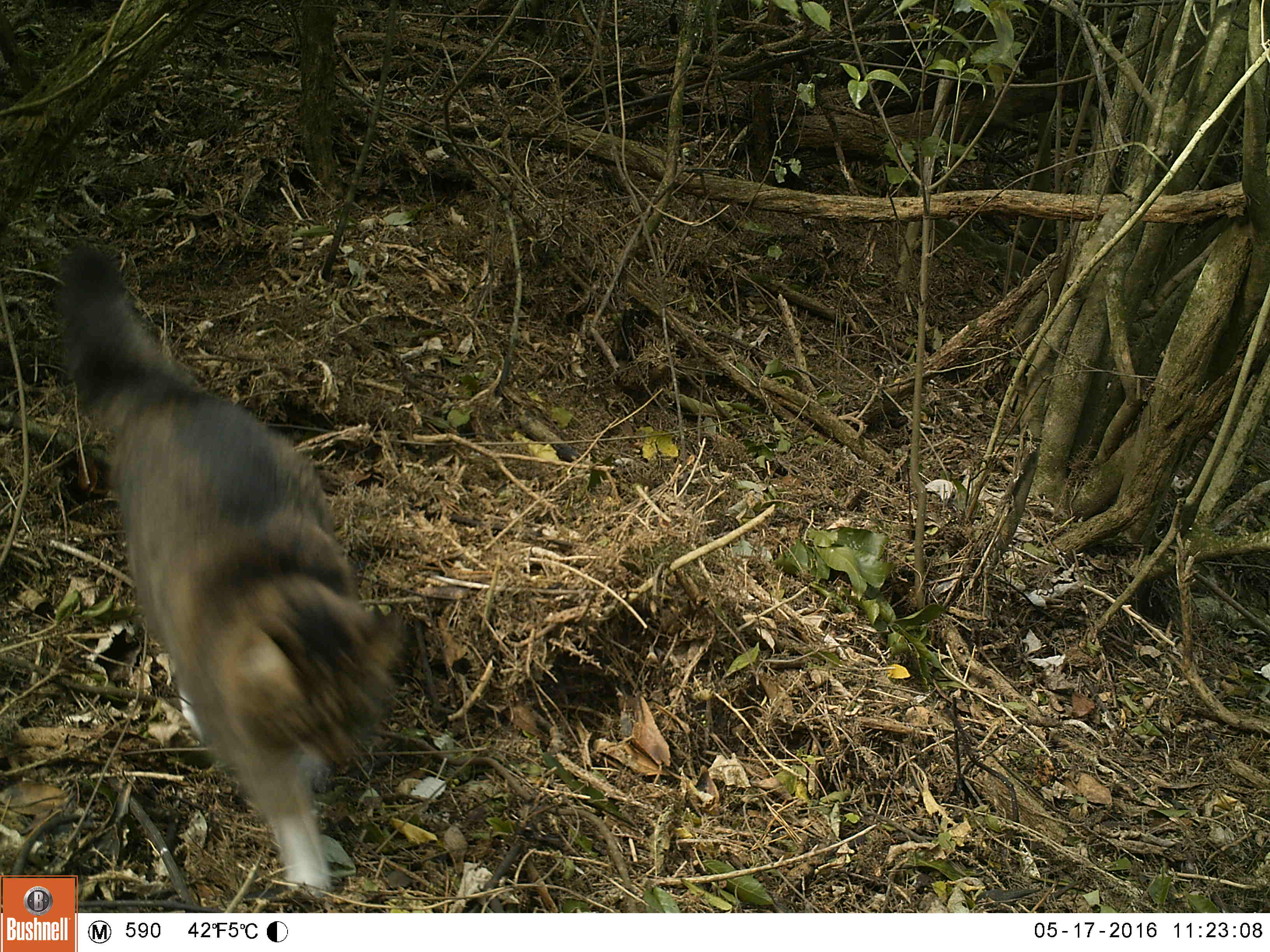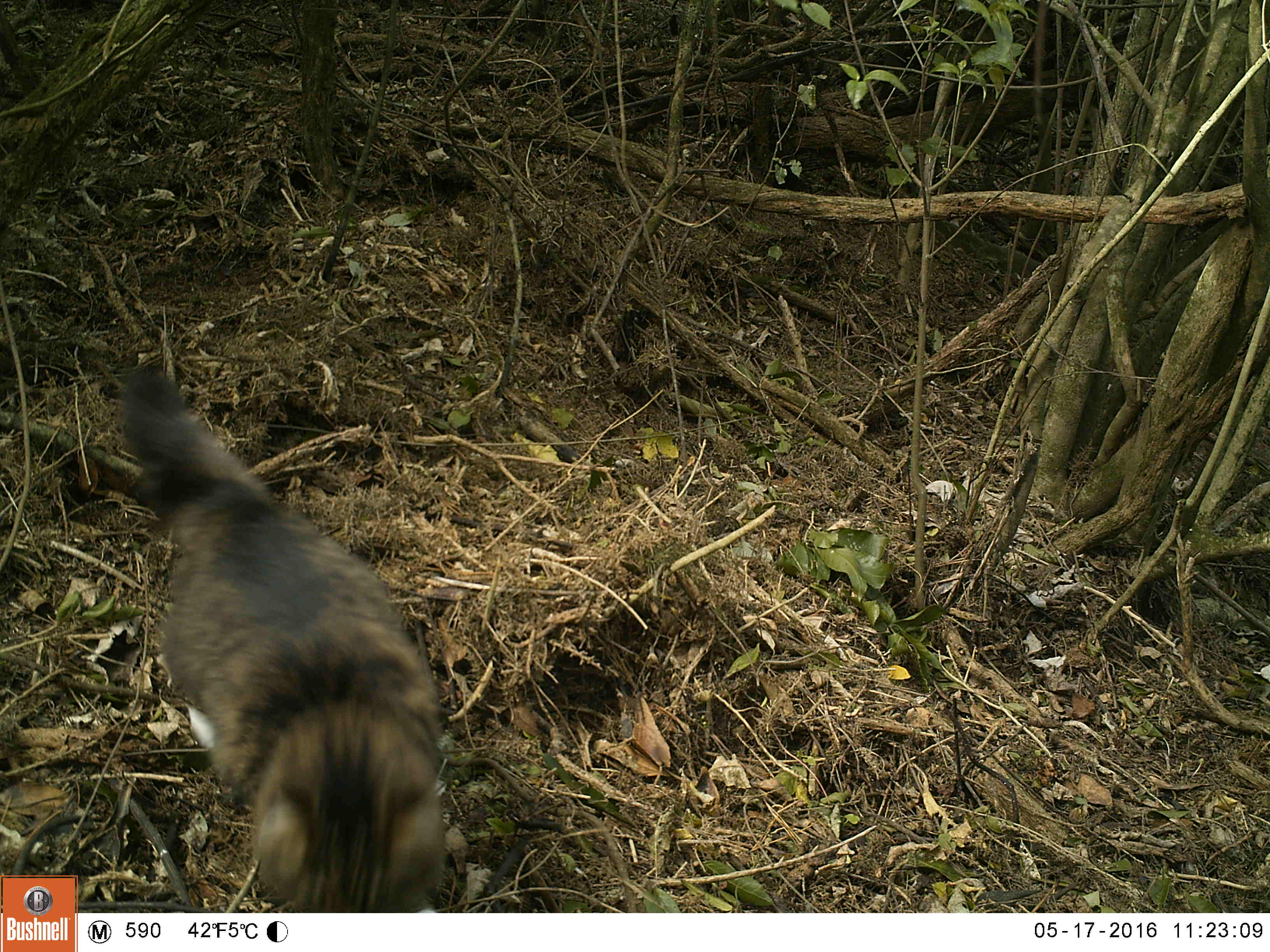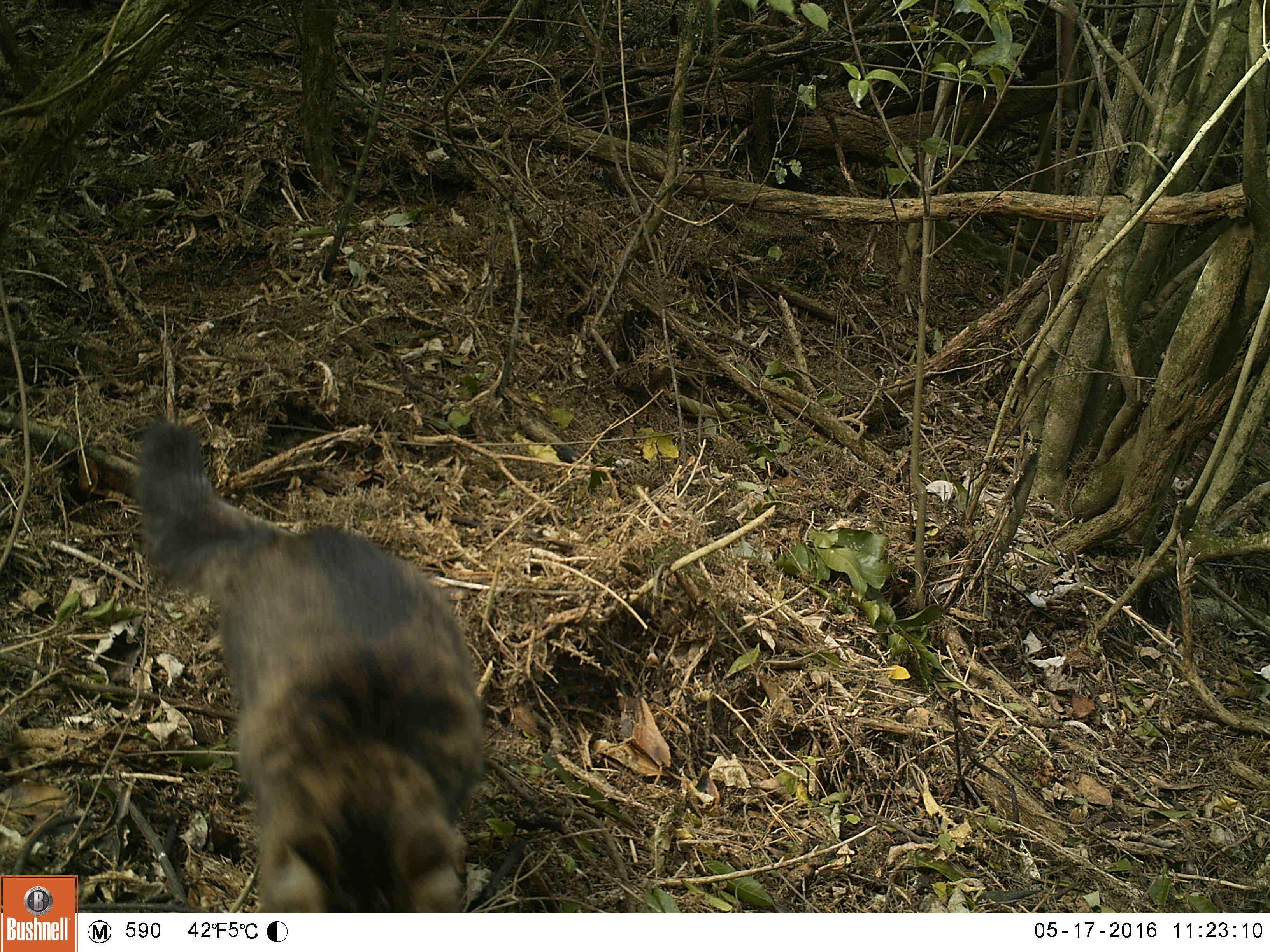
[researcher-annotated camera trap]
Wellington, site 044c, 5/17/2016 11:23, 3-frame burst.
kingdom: Animalia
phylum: Chordata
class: Mammalia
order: Carnivora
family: Felidae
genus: Felis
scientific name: Felis catus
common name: cat